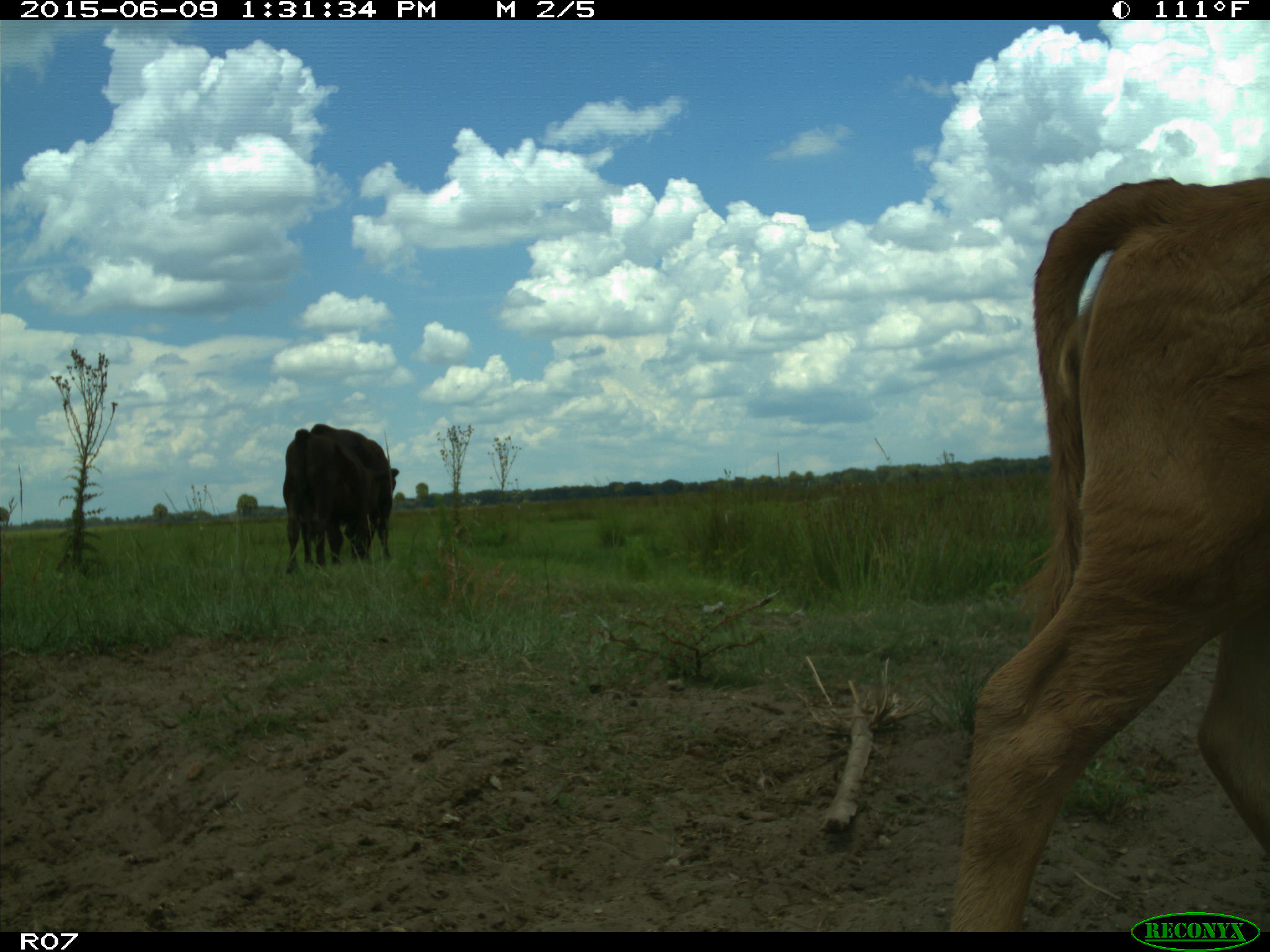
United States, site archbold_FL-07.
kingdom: Animalia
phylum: Chordata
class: Mammalia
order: Artiodactyla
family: Bovidae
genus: Bos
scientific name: Bos taurus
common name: domestic cow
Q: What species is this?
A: Bos taurus (domestic cow).